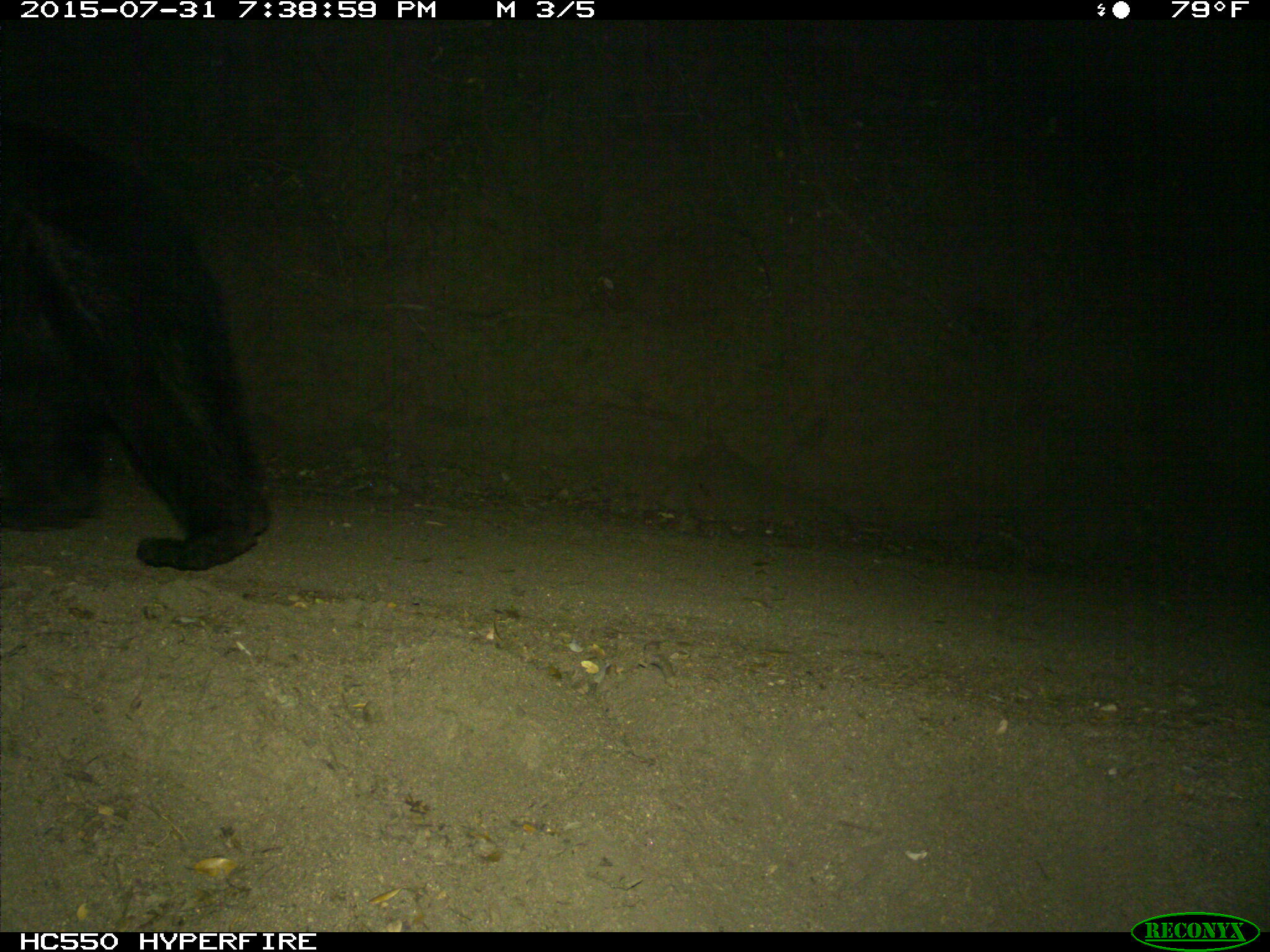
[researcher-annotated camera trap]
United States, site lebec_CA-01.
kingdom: Animalia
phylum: Chordata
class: Mammalia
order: Carnivora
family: Ursidae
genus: Ursus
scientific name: Ursus americanus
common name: american black bear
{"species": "Ursus americanus (american black bear)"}